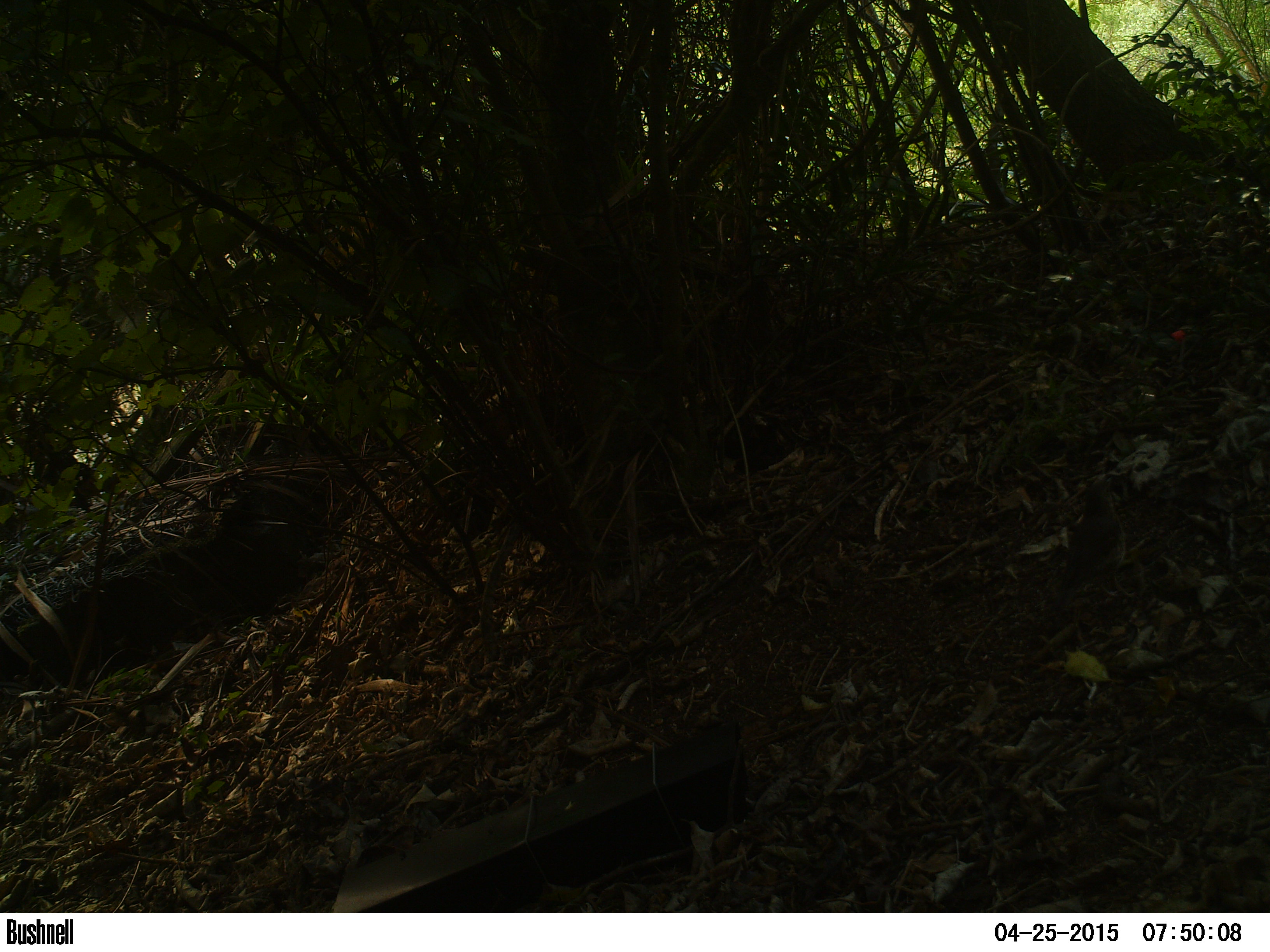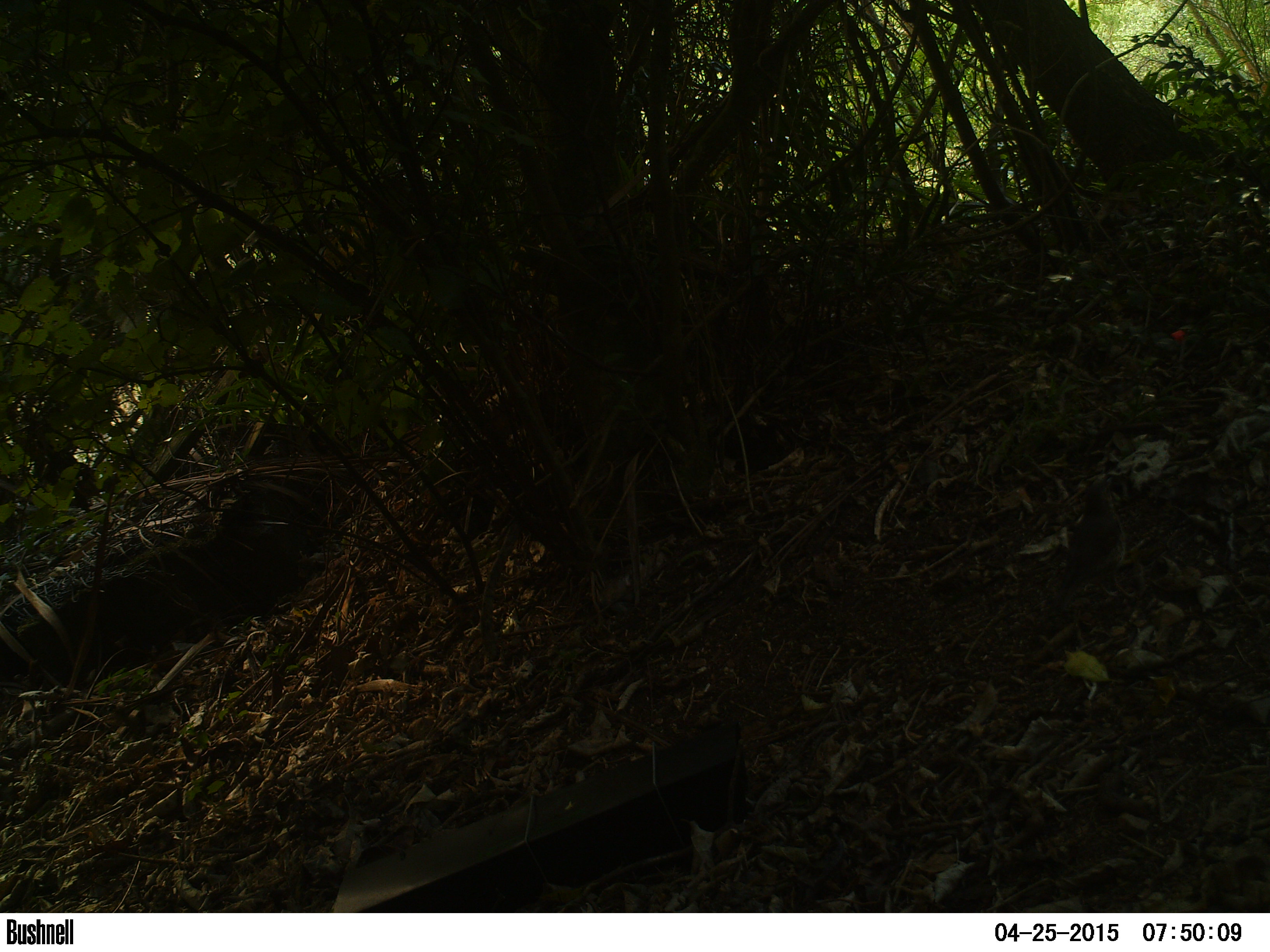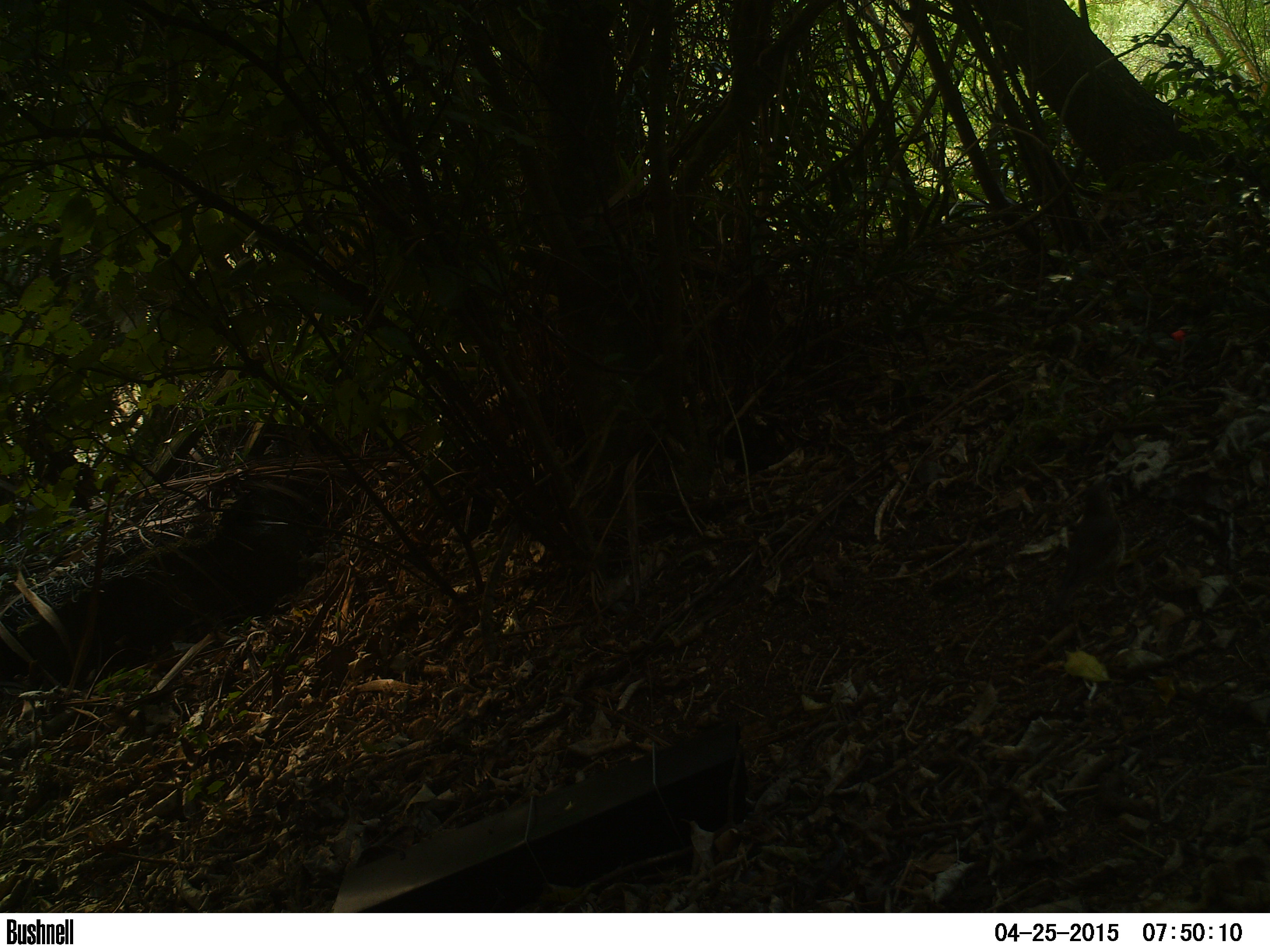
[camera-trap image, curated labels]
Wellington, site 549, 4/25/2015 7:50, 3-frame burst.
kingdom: Animalia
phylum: Chordata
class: Aves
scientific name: Aves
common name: bird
Bird (Aves).